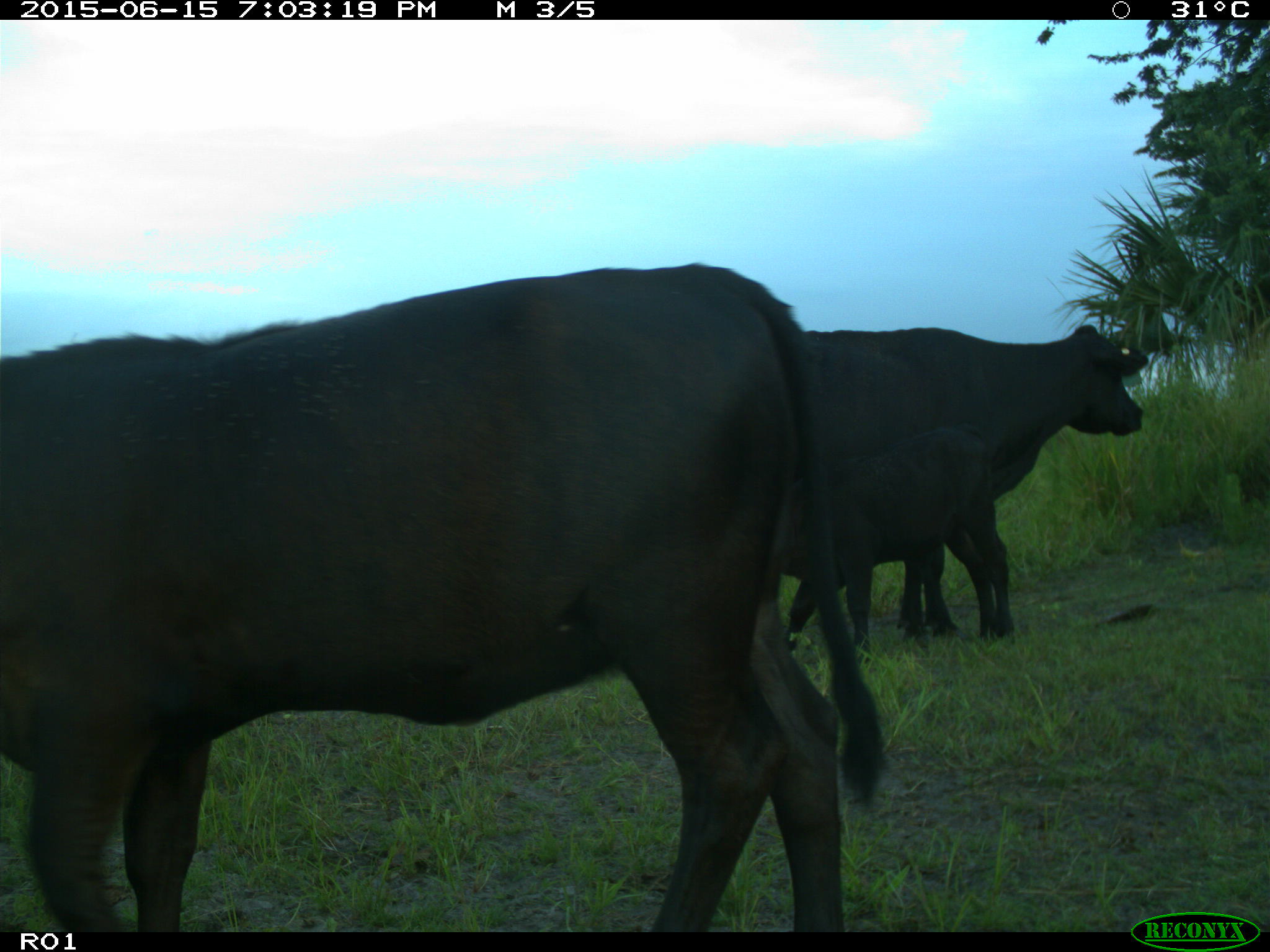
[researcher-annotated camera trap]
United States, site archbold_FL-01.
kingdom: Animalia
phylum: Chordata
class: Mammalia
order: Artiodactyla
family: Bovidae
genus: Bos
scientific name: Bos taurus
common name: domestic cow